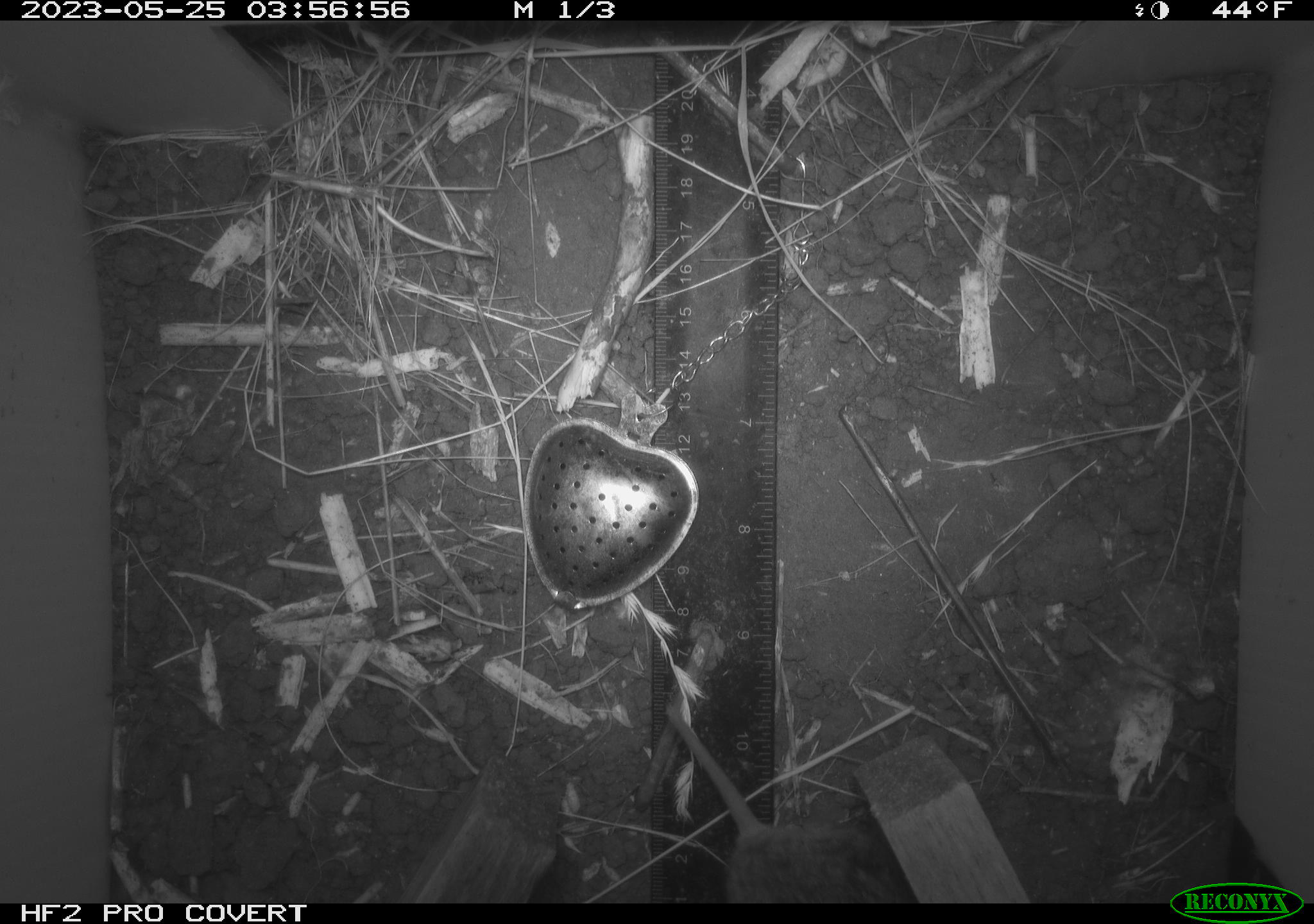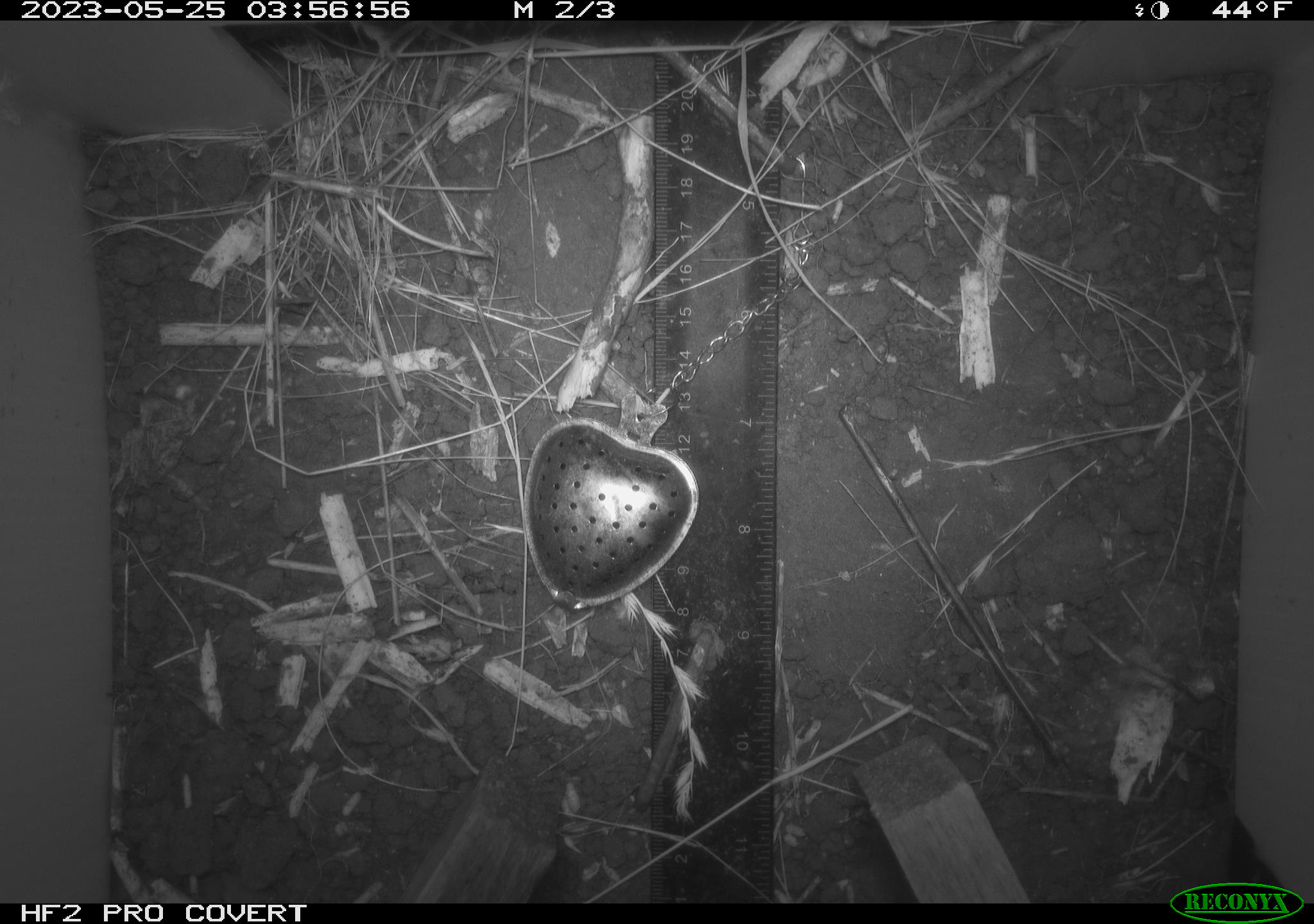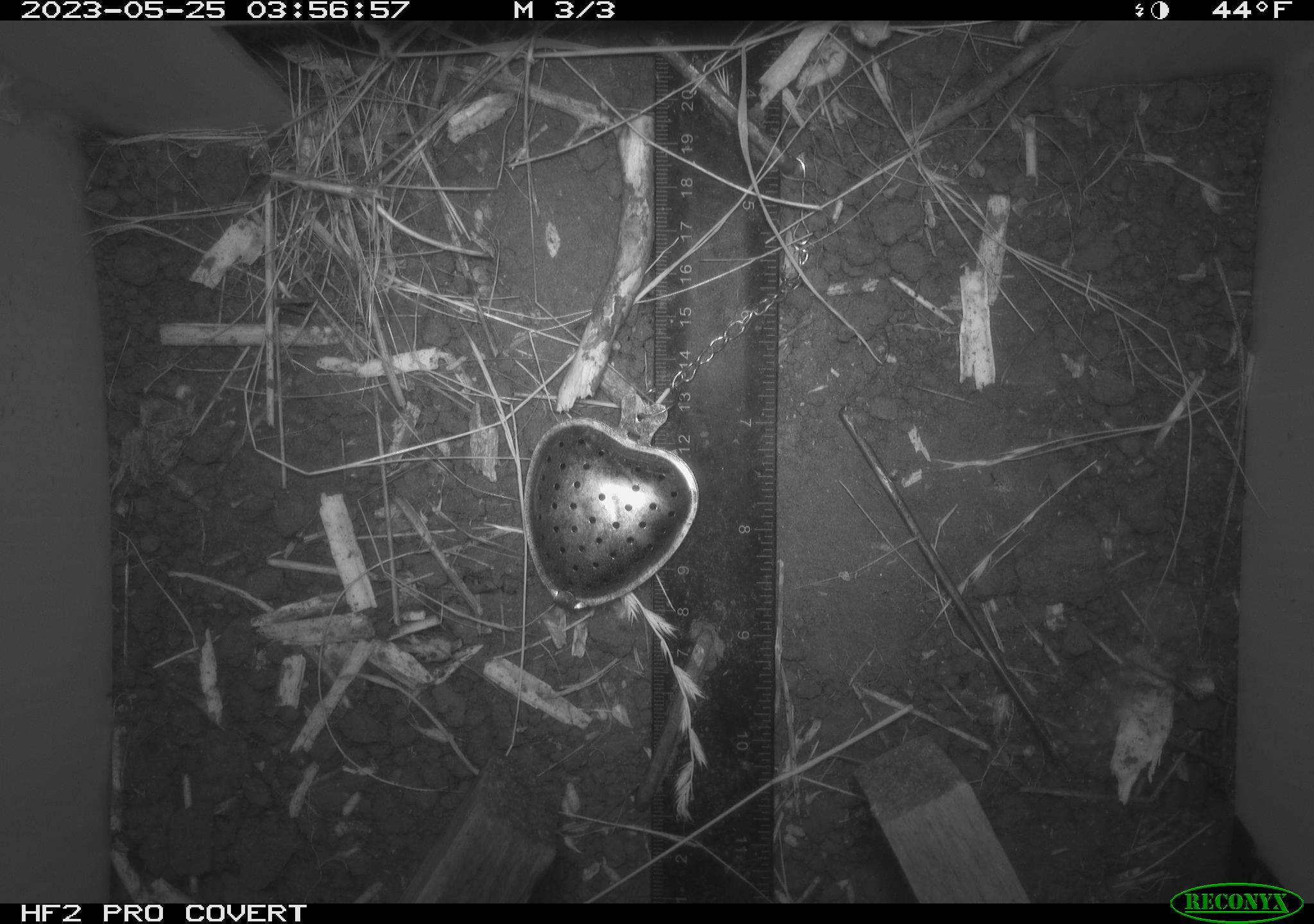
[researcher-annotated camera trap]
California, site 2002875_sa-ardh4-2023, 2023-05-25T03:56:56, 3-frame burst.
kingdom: Animalia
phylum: Chordata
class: Mammalia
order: Rodentia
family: Cricetidae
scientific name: Arvicolinae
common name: voles, lemmings, and muskrats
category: arvicolinae subfamily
Arvicolinae subfamily (voles, lemmings, and muskrats) (Arvicolinae).